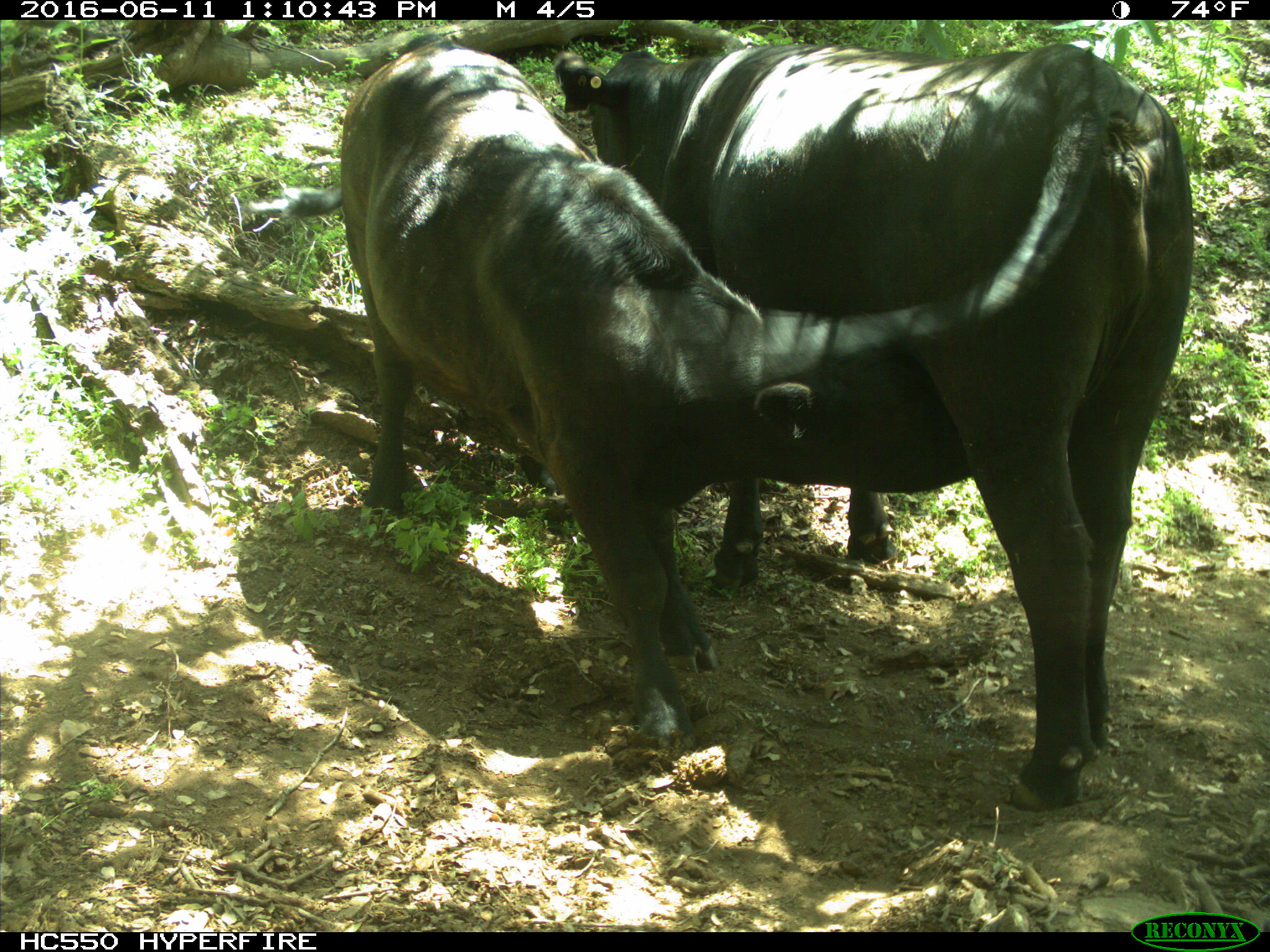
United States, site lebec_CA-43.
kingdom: Animalia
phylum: Chordata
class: Mammalia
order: Artiodactyla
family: Bovidae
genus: Bos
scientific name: Bos taurus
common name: domestic cow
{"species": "Bos taurus (domestic cow)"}